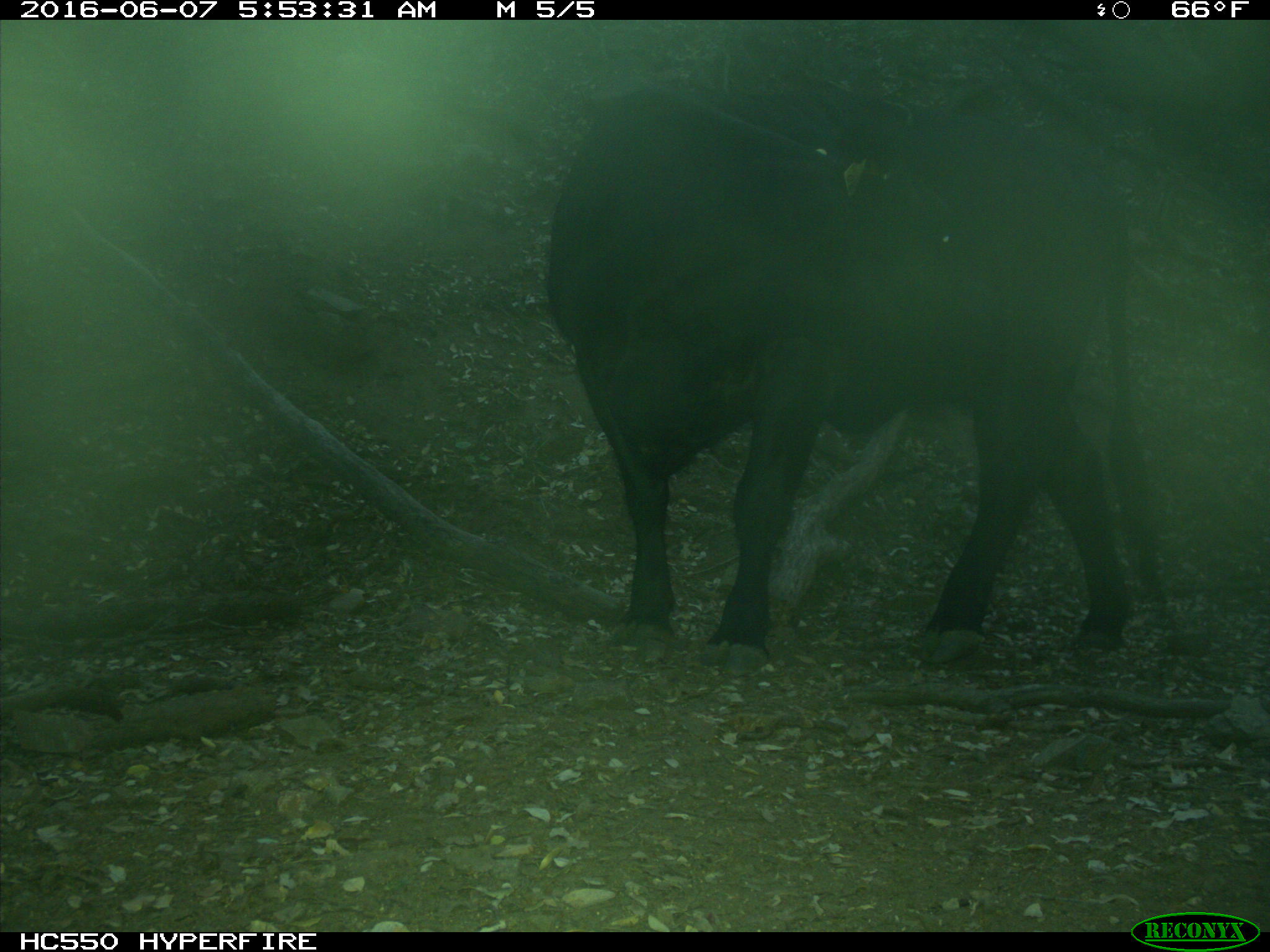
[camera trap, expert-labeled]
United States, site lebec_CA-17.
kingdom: Animalia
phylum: Chordata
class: Mammalia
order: Artiodactyla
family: Bovidae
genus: Bos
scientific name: Bos taurus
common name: domestic cow